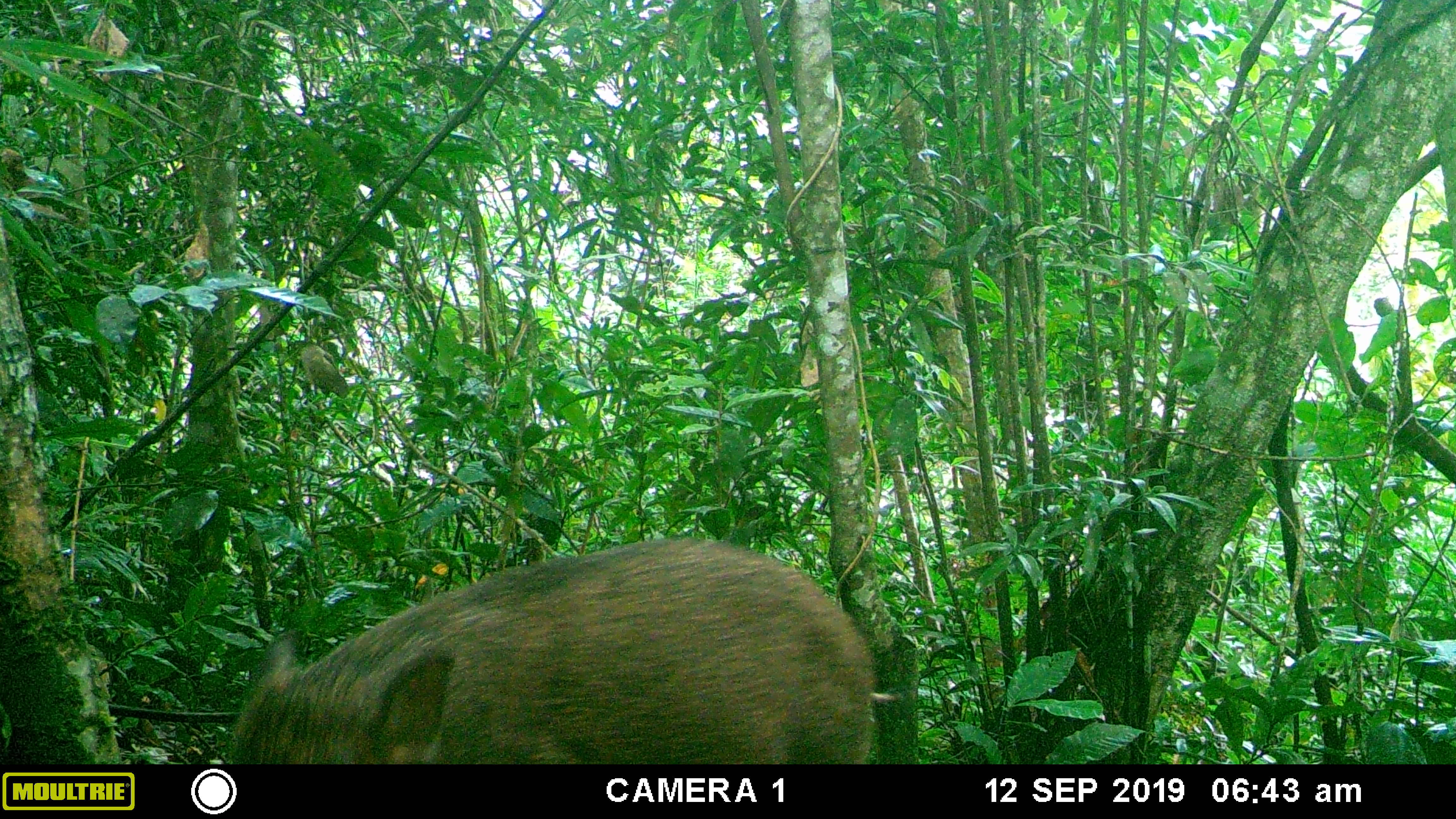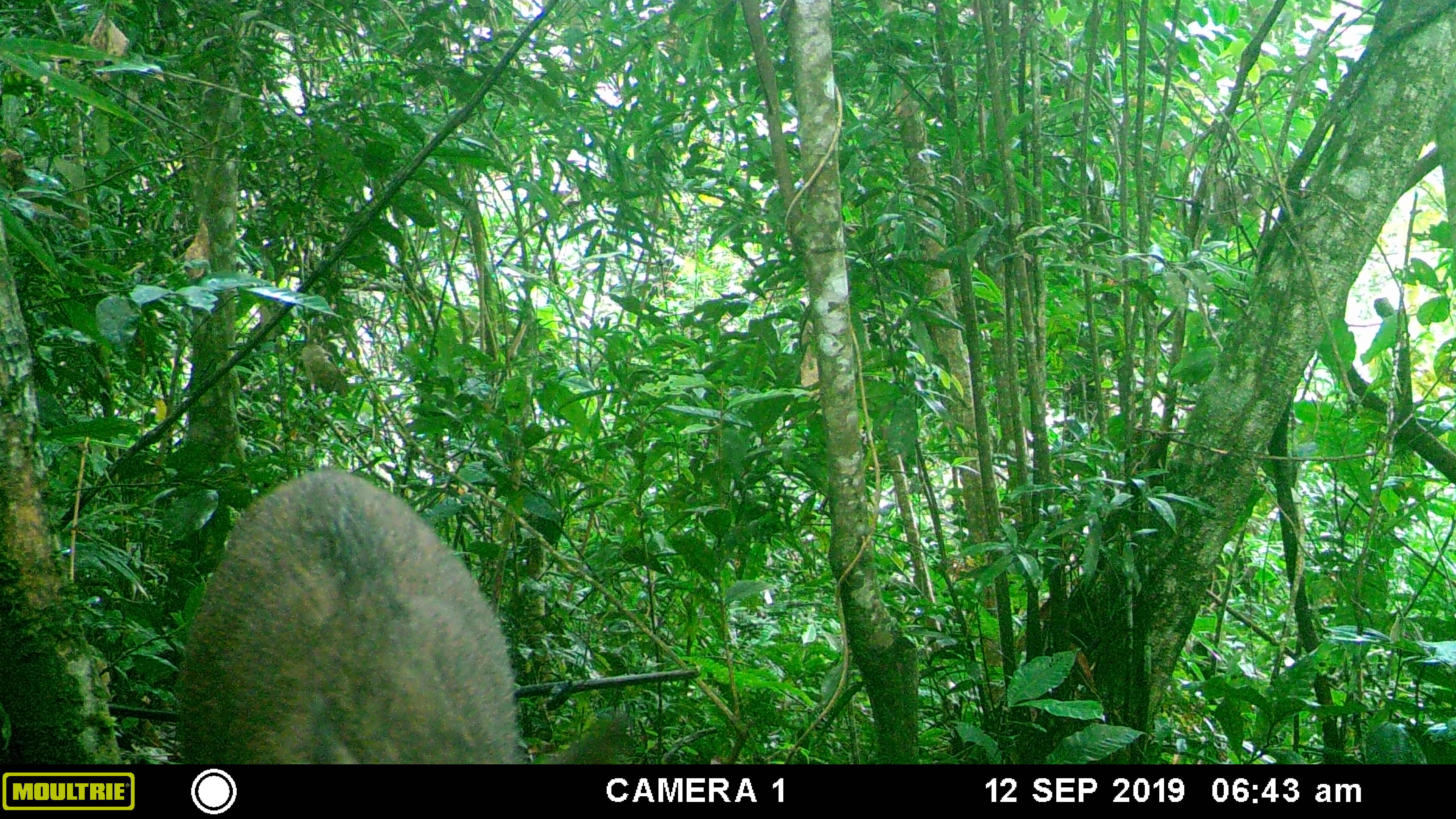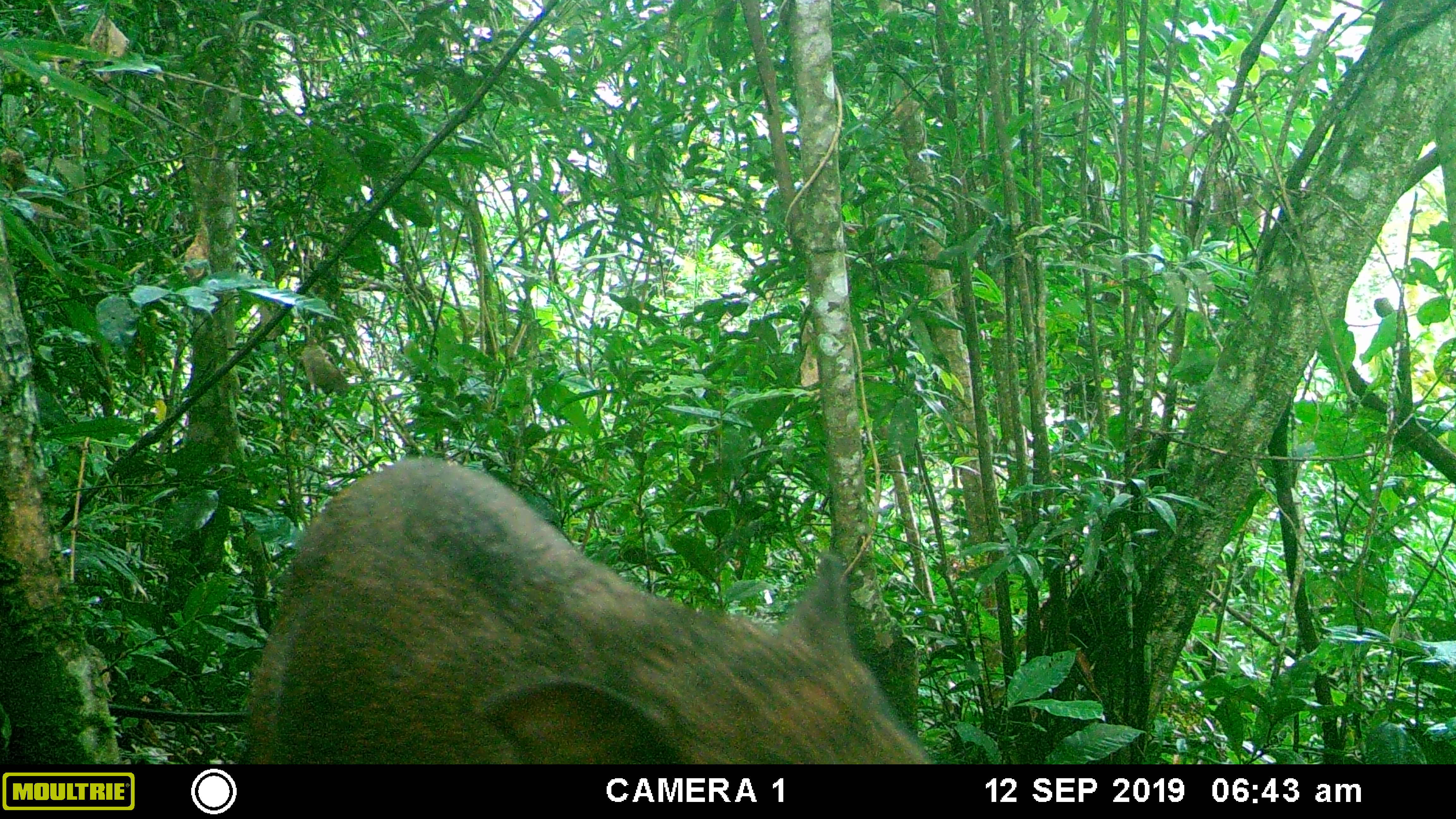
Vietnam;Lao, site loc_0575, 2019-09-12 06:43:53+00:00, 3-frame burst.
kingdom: Animalia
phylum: Chordata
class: Mammalia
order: Artiodactyla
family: Suidae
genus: Sus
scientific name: Sus scrofa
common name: eurasian wild pig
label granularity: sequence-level